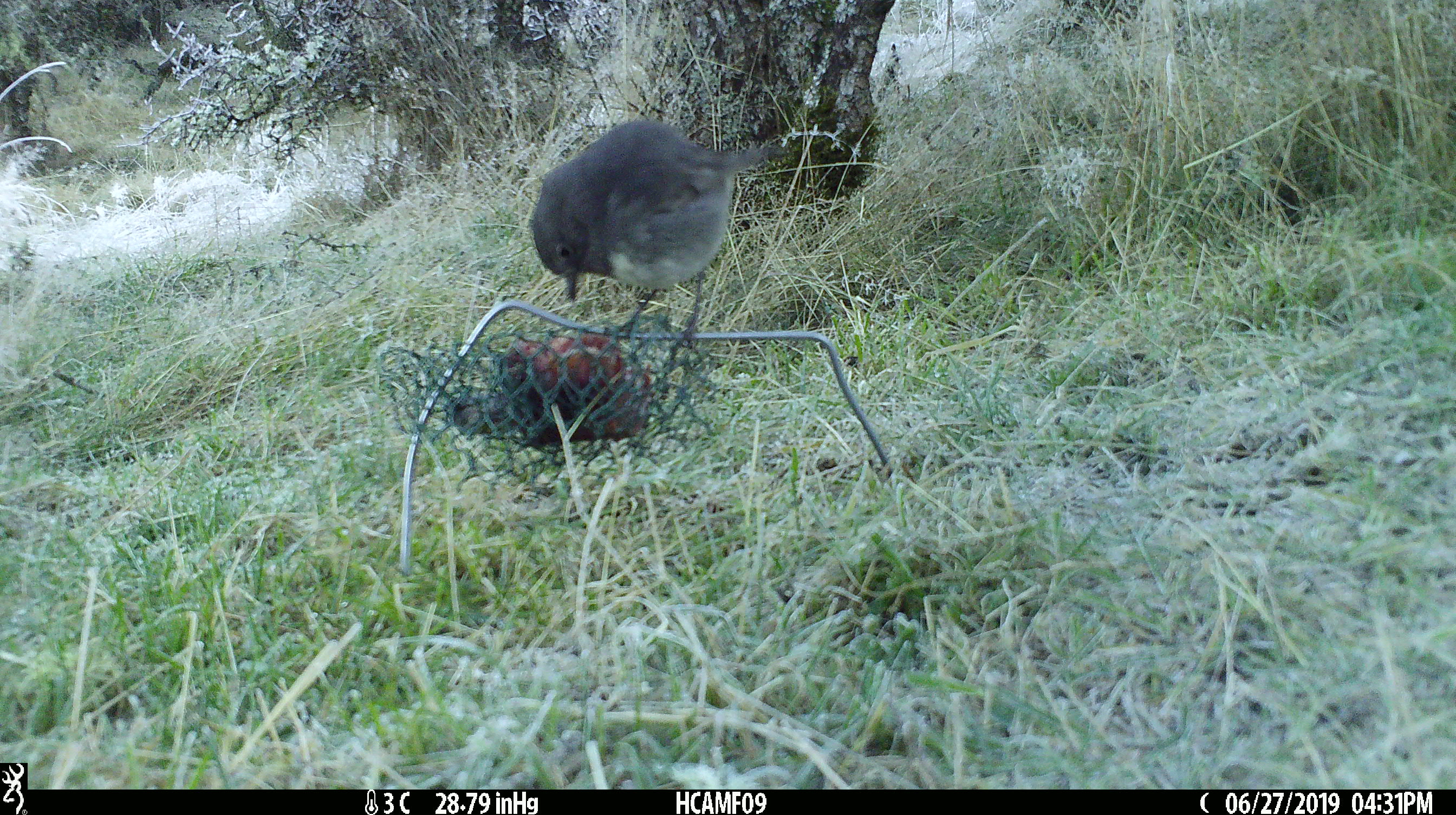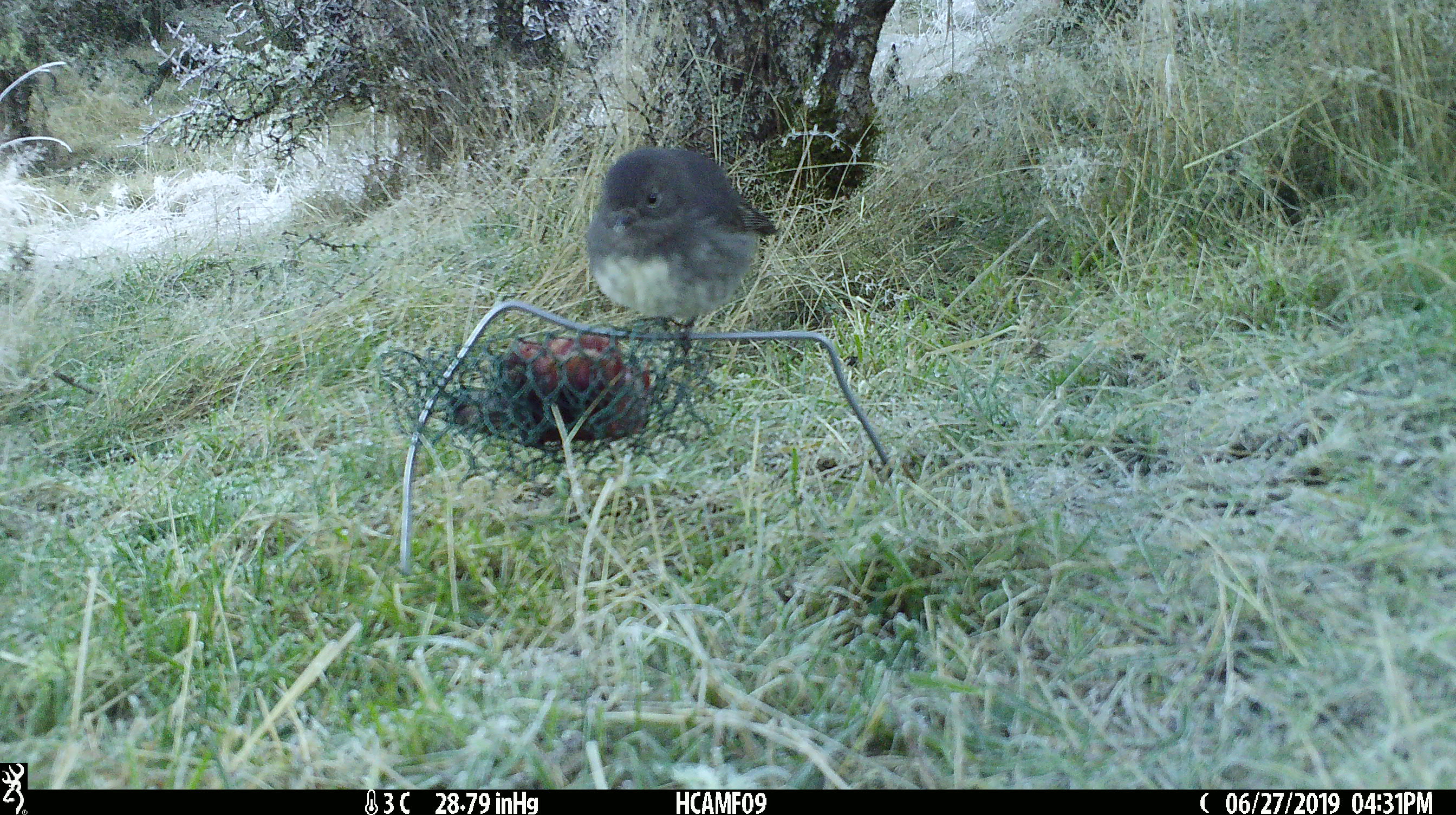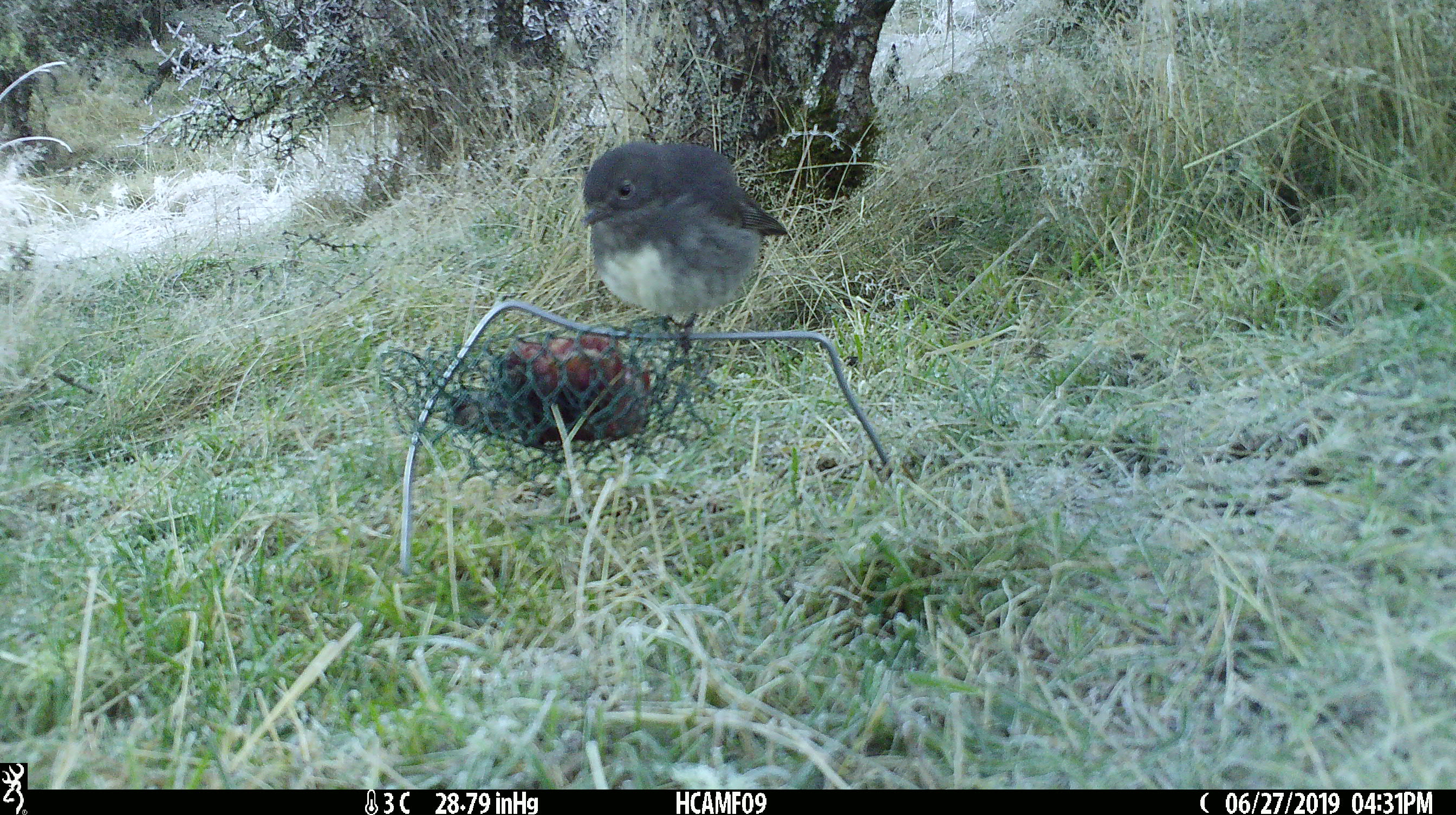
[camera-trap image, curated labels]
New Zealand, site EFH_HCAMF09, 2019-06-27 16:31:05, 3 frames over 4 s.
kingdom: Animalia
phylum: Chordata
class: Aves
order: Passeriformes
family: Petroicidae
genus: Petroica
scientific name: Petroica australis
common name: new zealand robin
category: robin